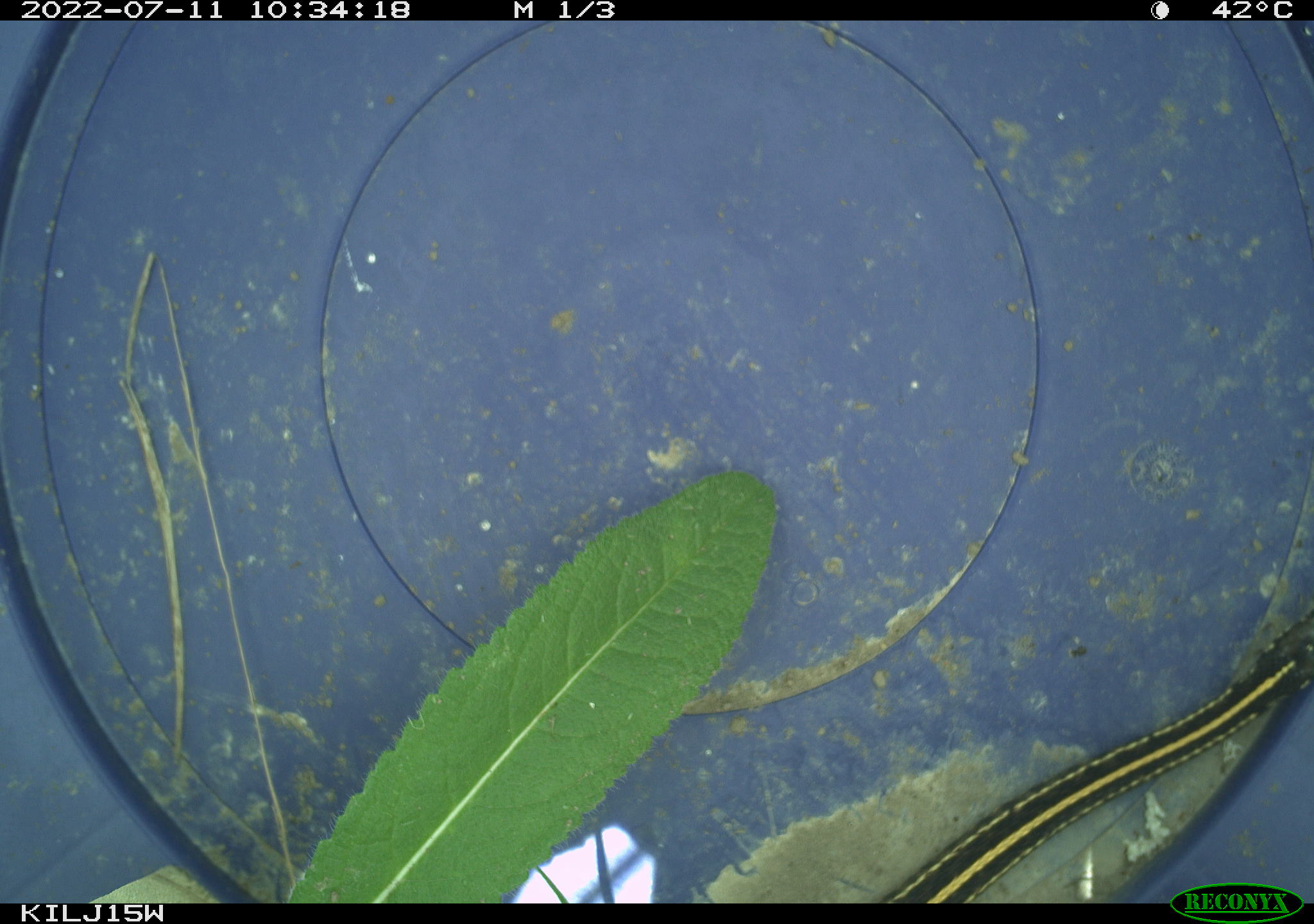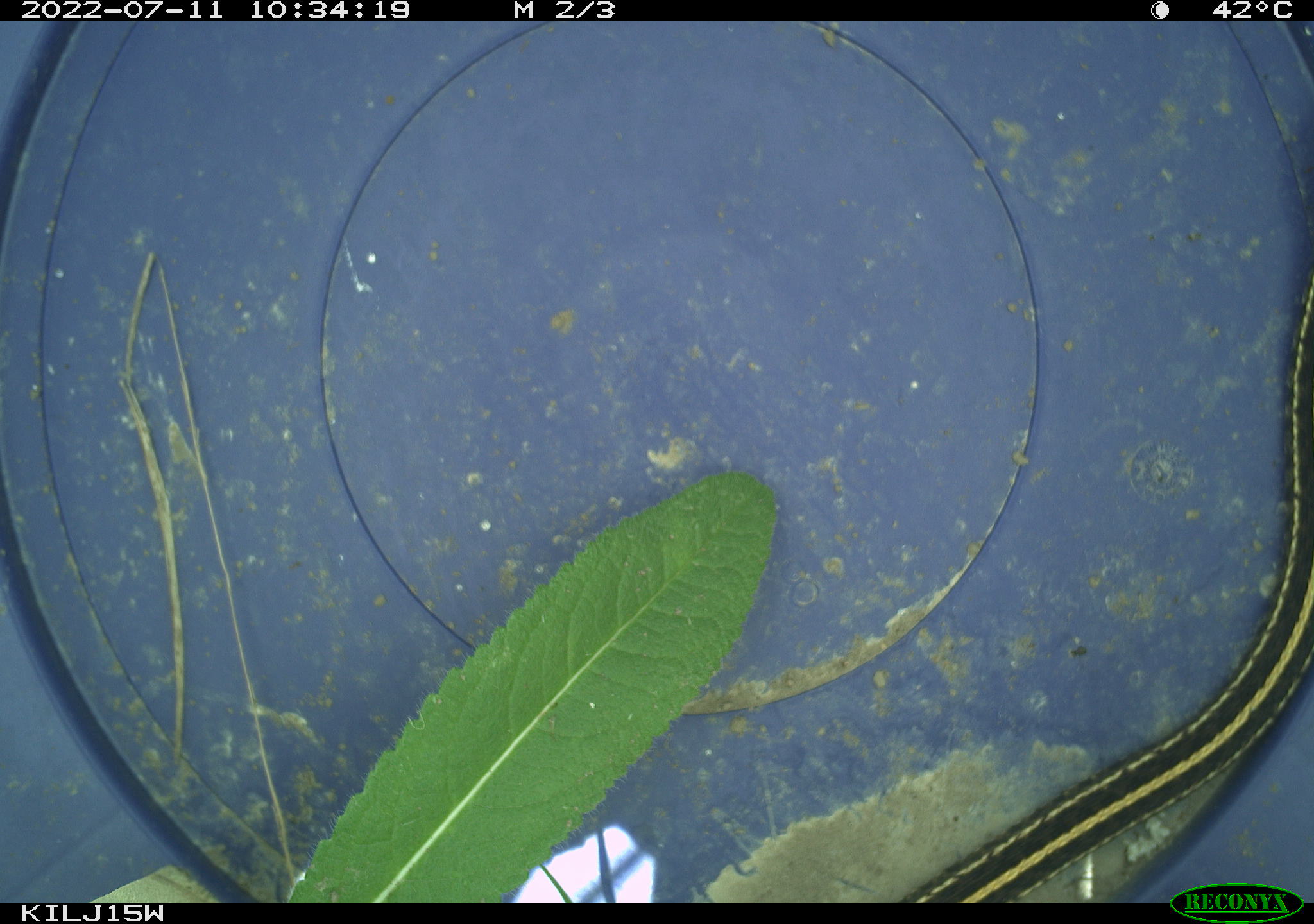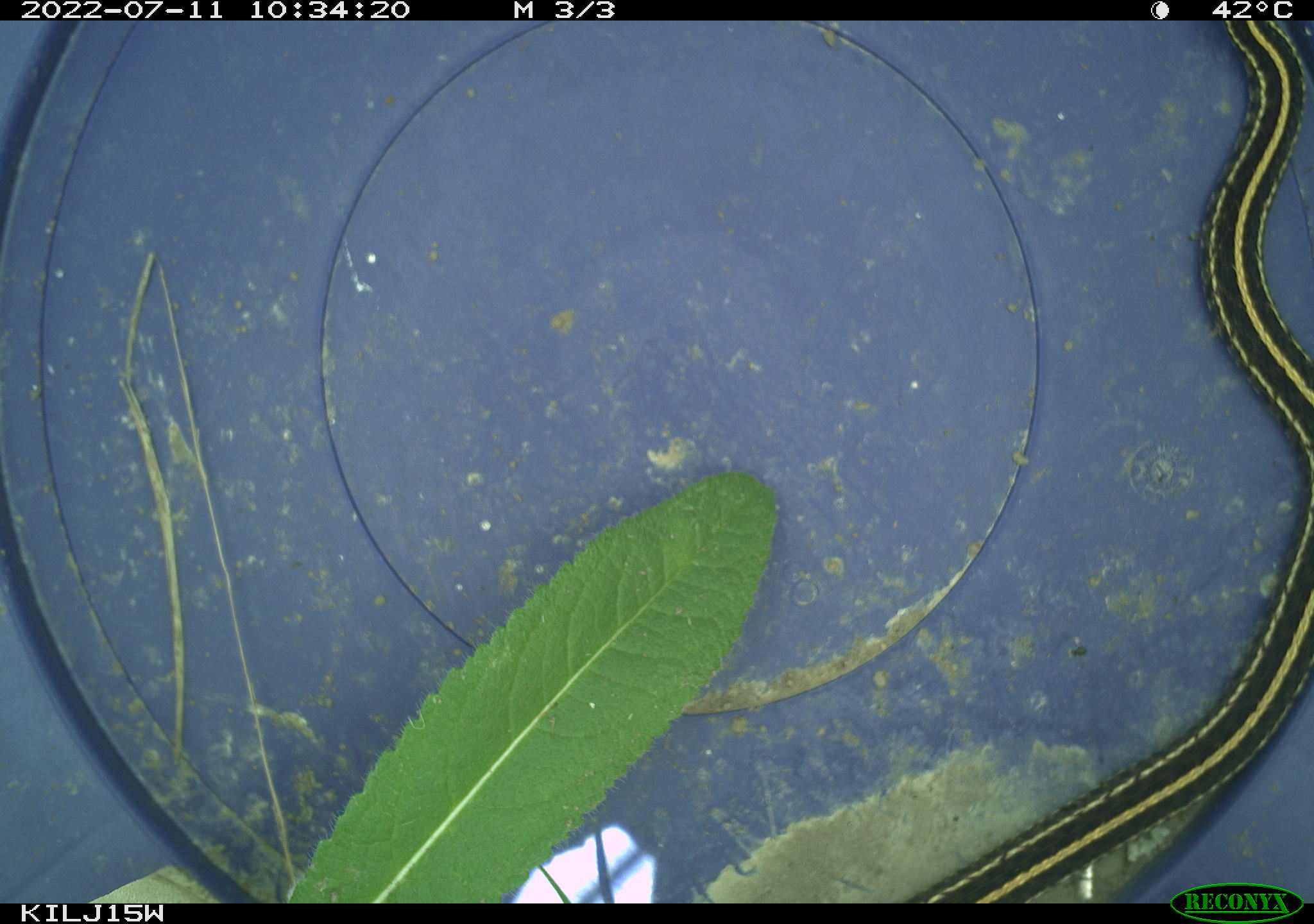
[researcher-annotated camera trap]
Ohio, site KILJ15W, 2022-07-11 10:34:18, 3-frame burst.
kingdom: Animalia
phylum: Chordata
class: Reptilia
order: Squamata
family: Colubridae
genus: Thamnophis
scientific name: Thamnophis radix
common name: plains gartersnake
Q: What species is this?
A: Plains gartersnake (Thamnophis radix).